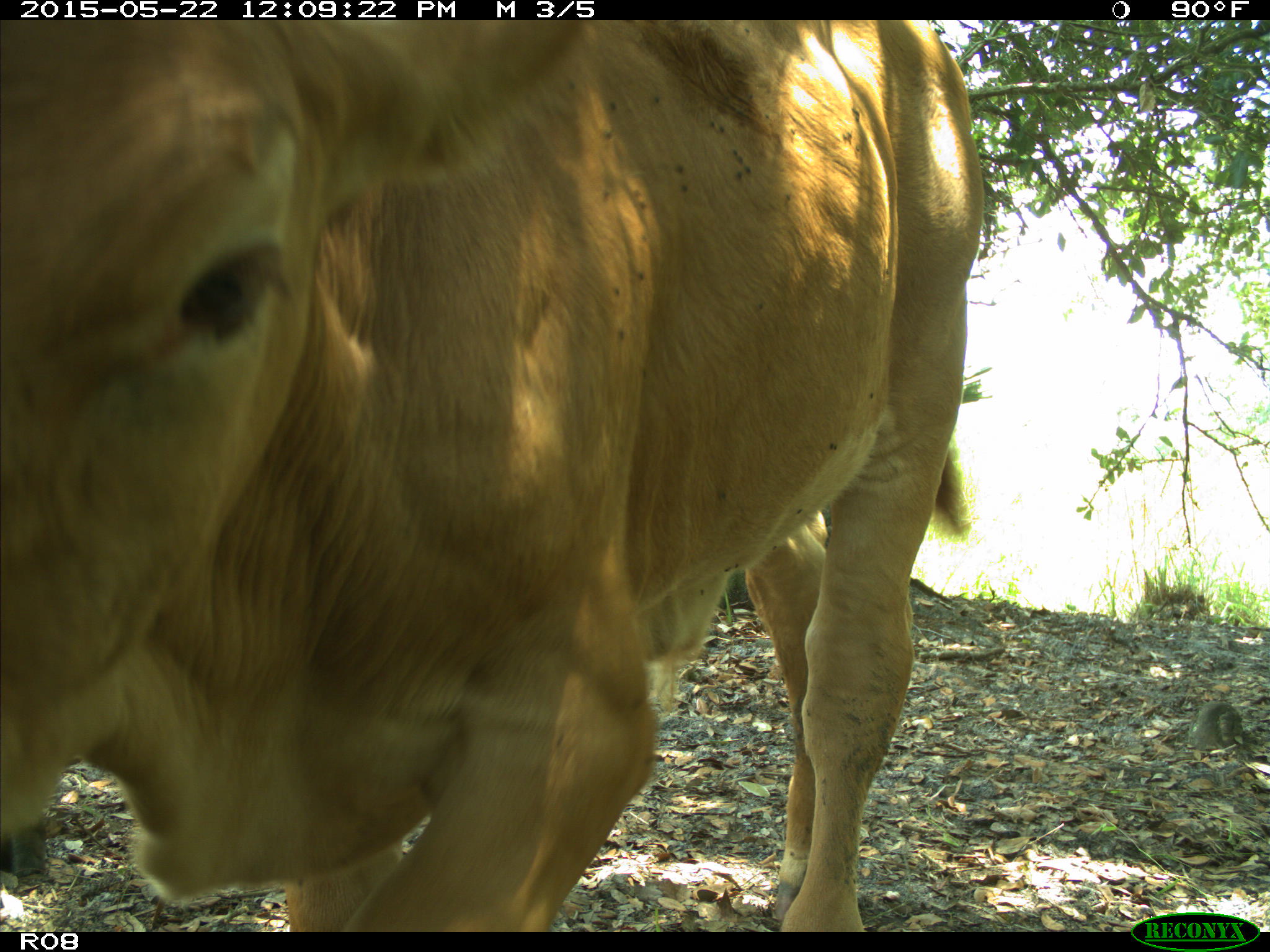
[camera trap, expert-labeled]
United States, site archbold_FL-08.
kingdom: Animalia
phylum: Chordata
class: Mammalia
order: Artiodactyla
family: Bovidae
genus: Bos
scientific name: Bos taurus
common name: domestic cow